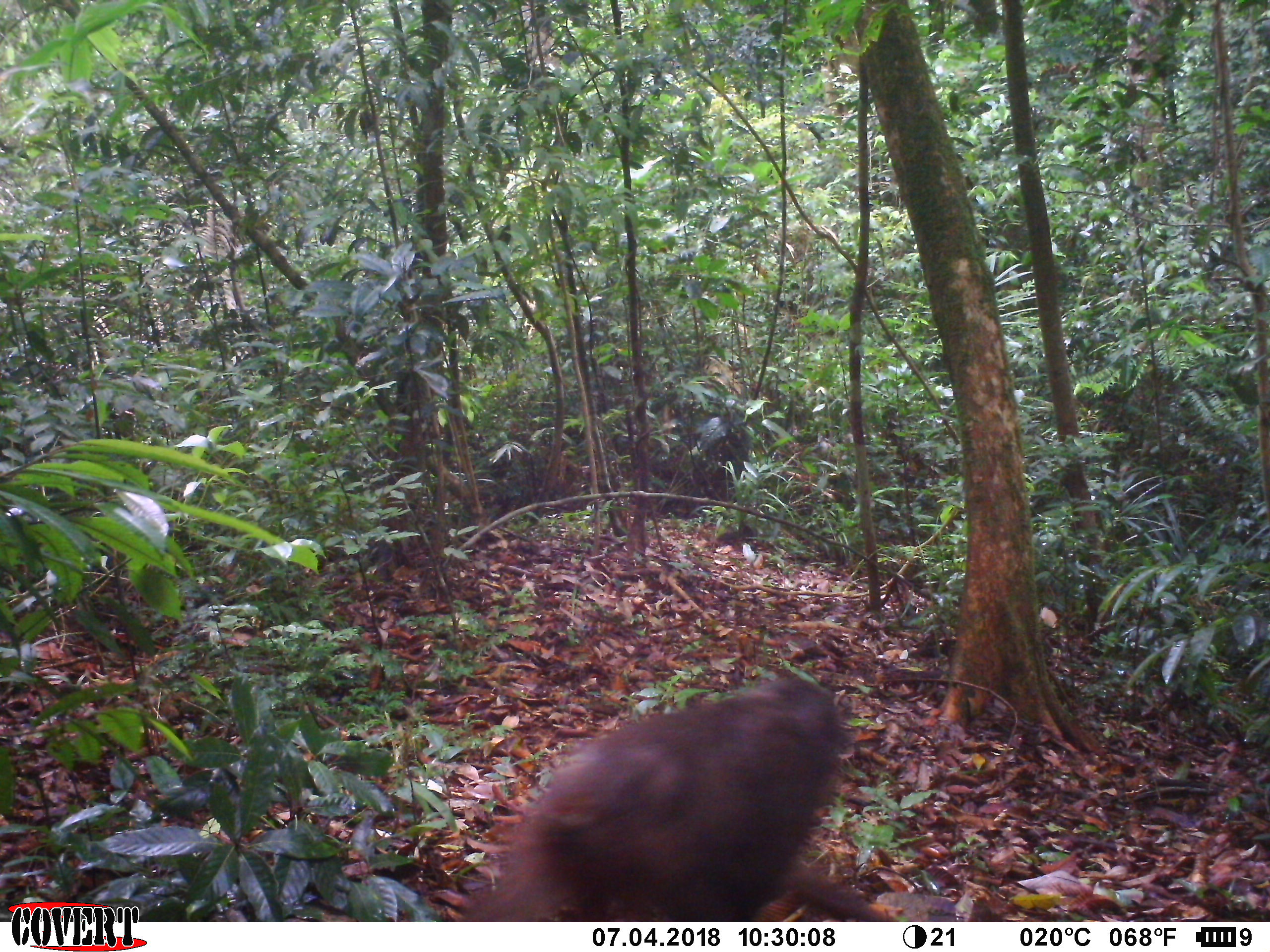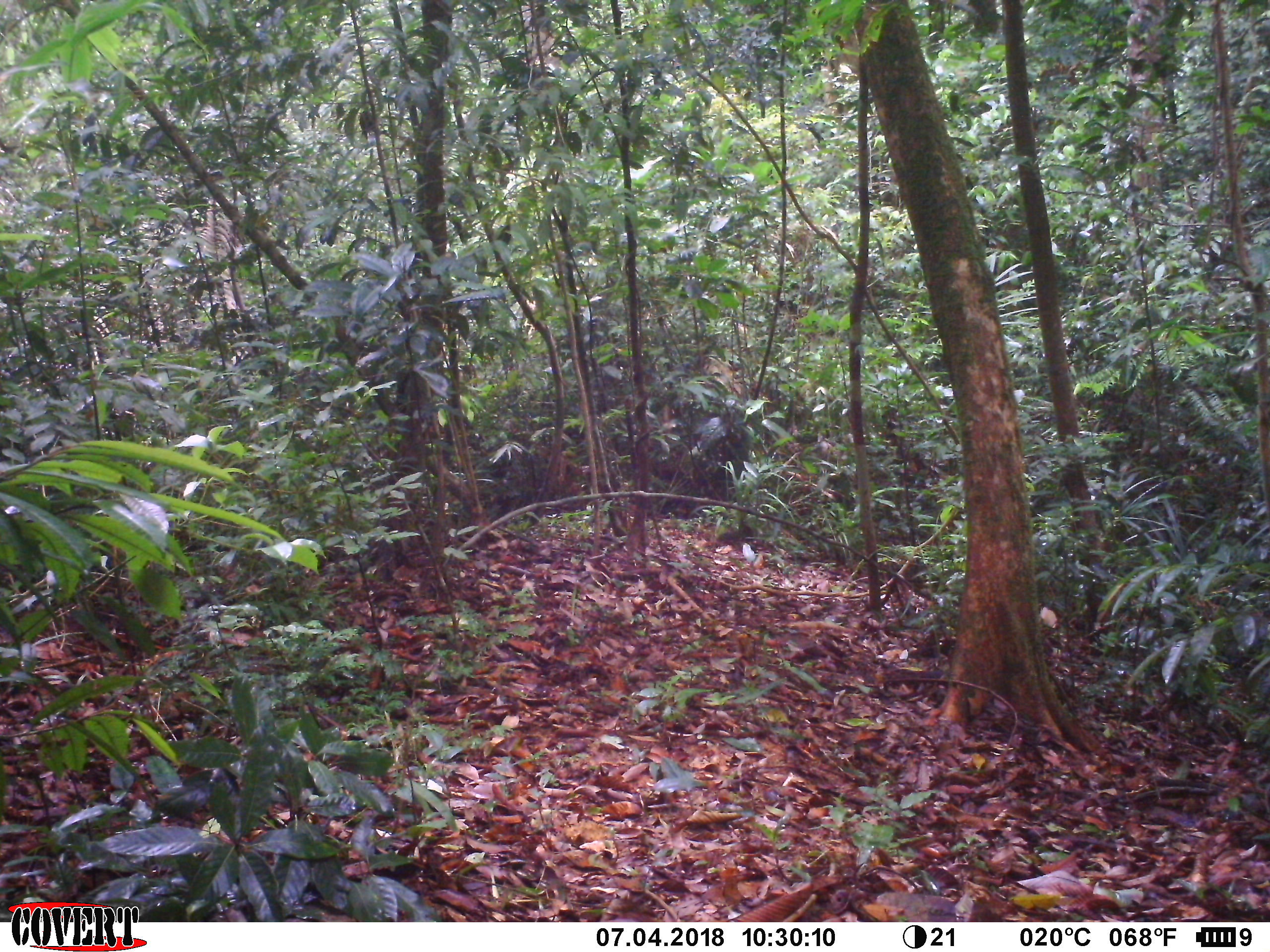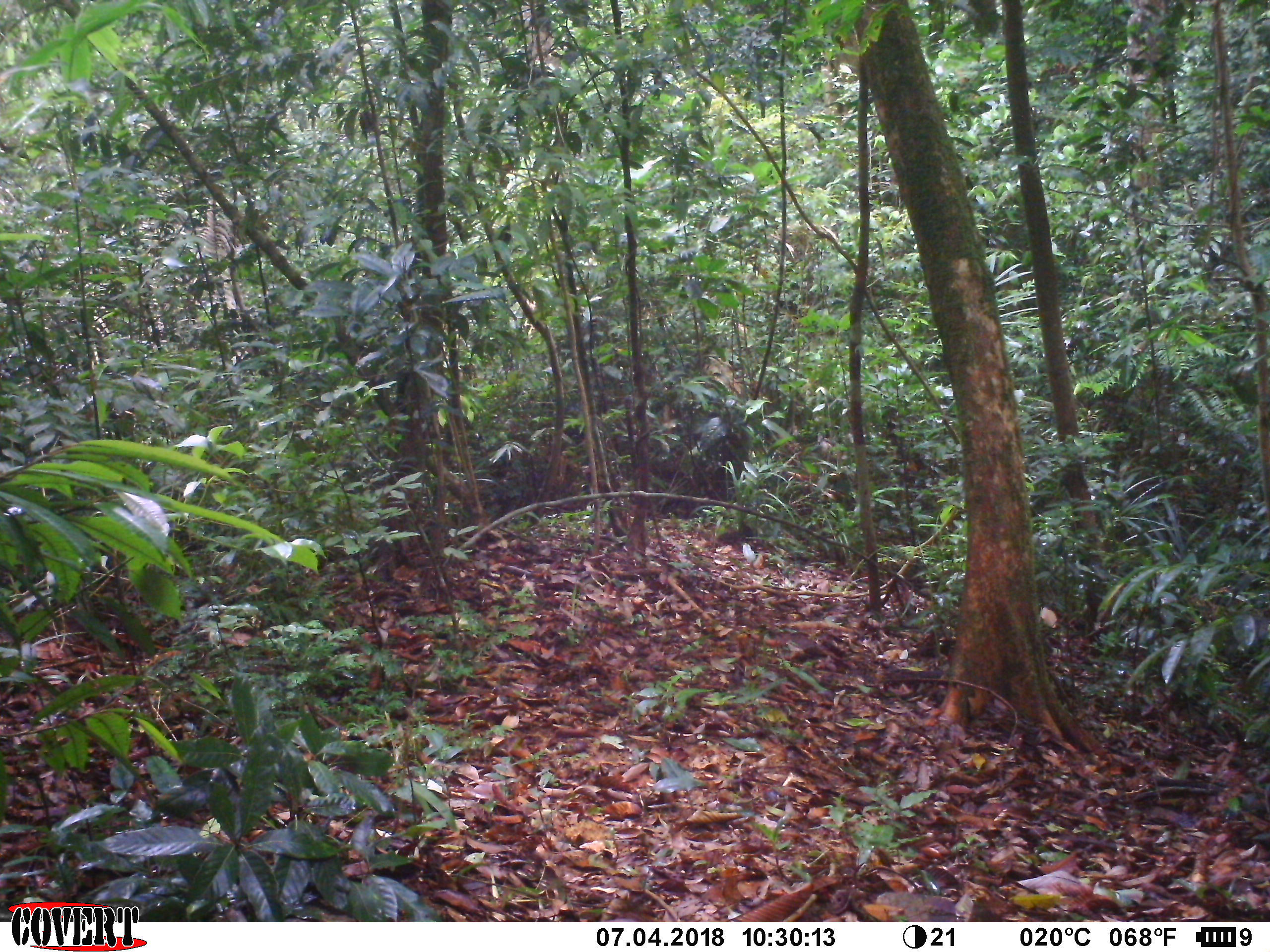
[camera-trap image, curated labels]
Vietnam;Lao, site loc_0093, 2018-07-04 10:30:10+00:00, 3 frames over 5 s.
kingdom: Animalia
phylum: Chordata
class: Mammalia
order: Primates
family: Cercopithecidae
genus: Macaca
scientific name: Macaca arctoides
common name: stump-tailed macaque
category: stump tailed macaque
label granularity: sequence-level